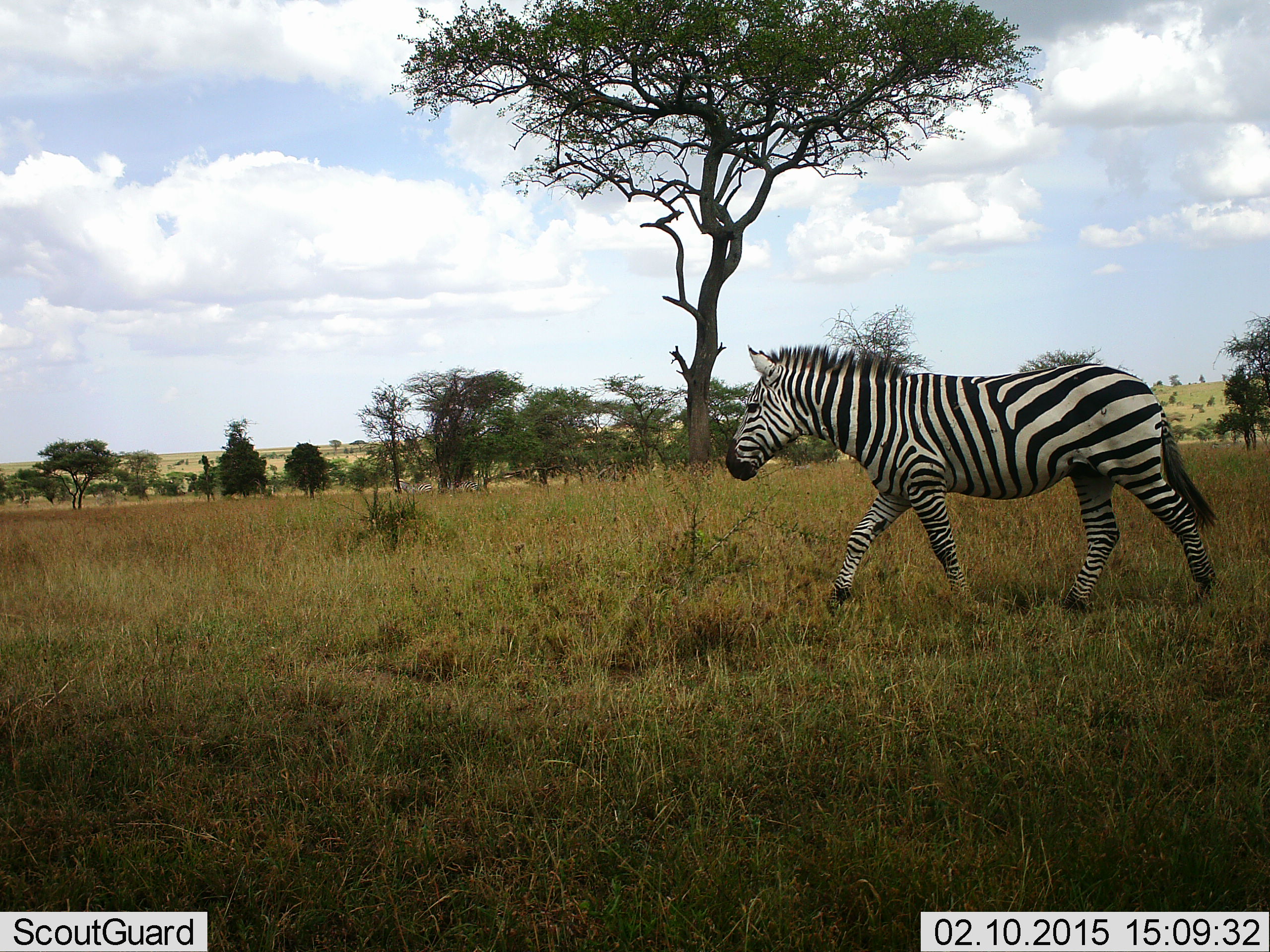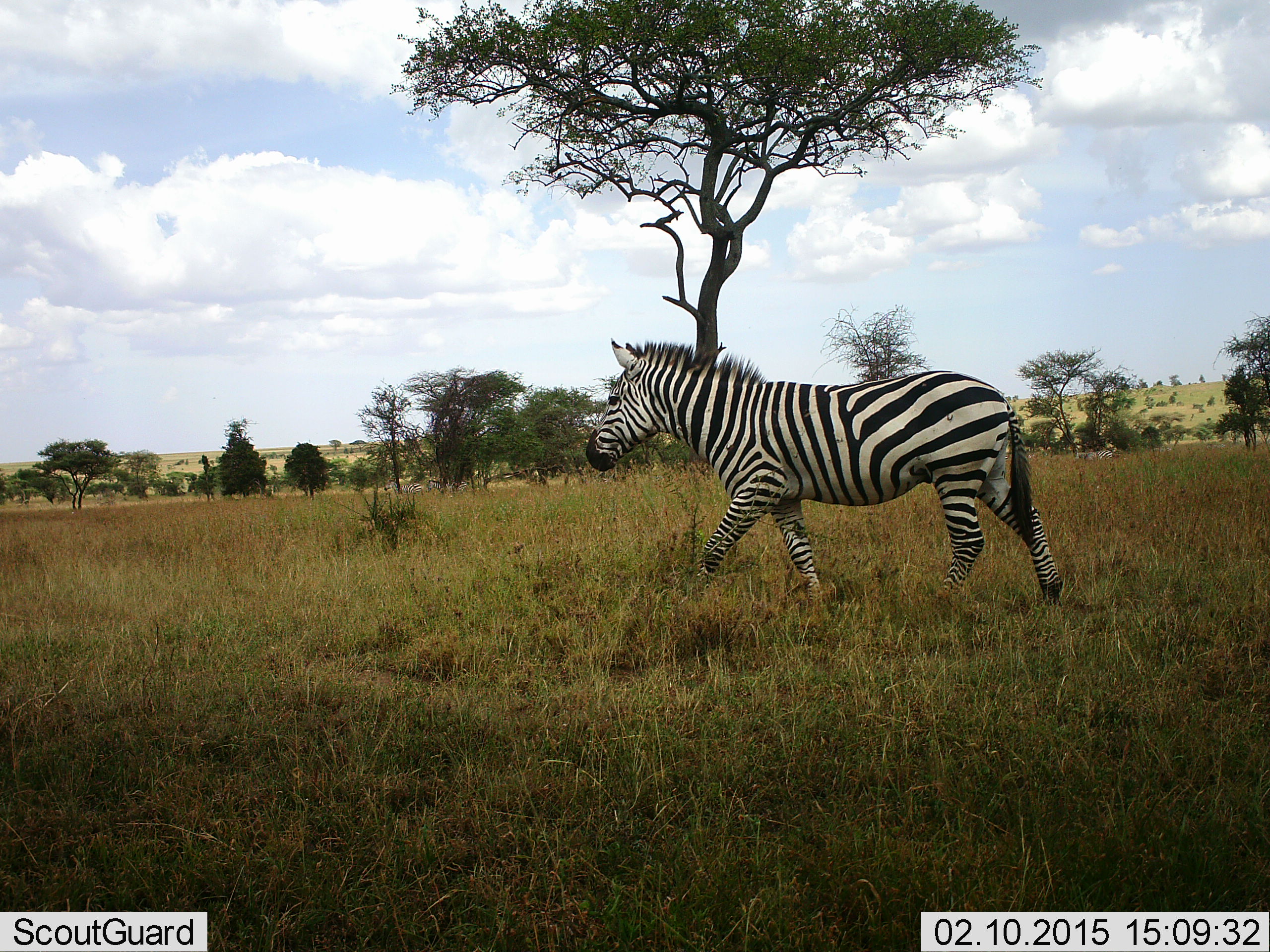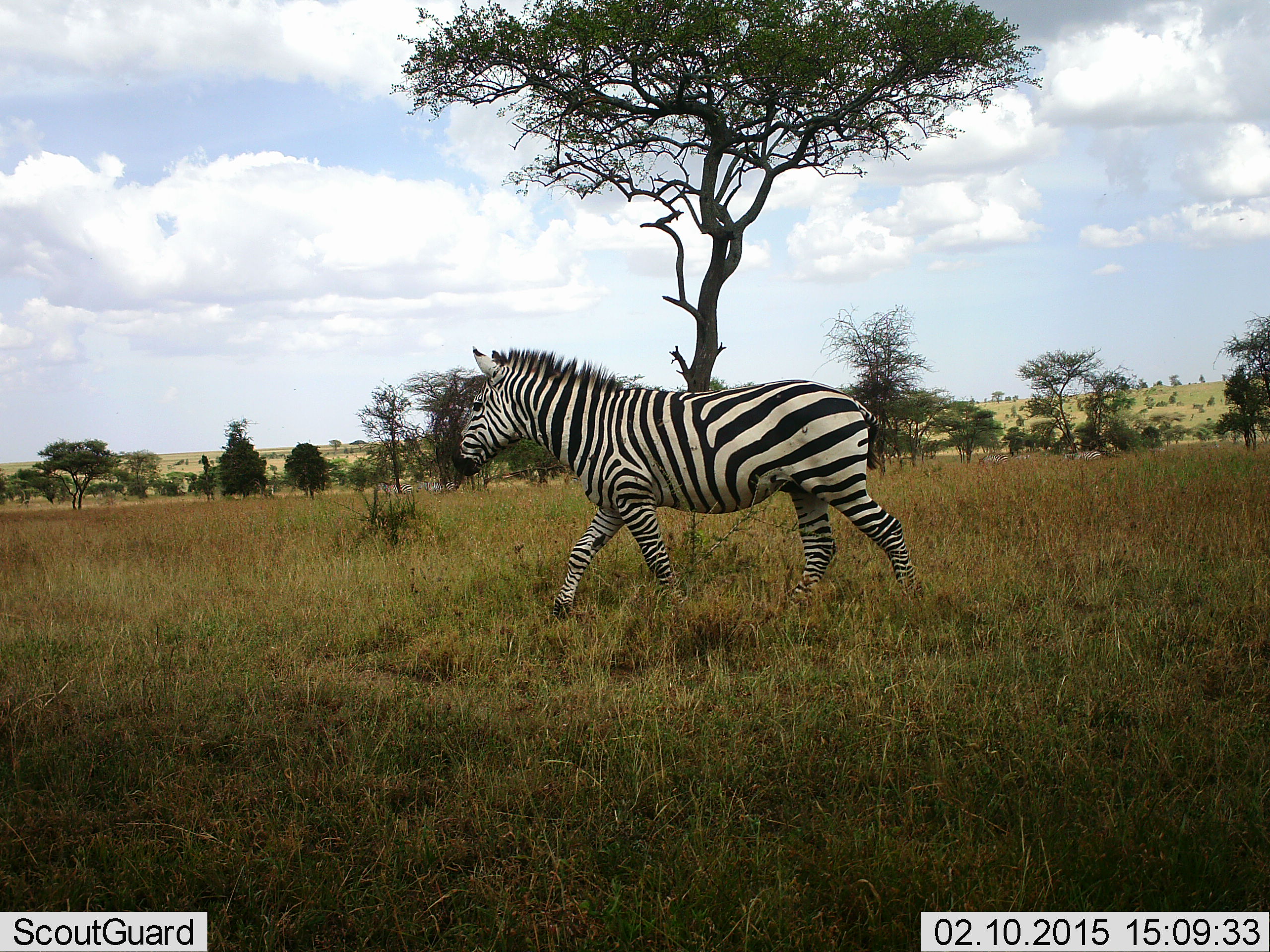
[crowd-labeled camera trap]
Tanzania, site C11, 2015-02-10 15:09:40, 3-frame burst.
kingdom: Animalia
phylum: Chordata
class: Mammalia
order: Perissodactyla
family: Equidae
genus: Equus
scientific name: Equus quagga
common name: plains zebra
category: zebra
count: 2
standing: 0%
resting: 0%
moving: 100%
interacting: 0%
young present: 0%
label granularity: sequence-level